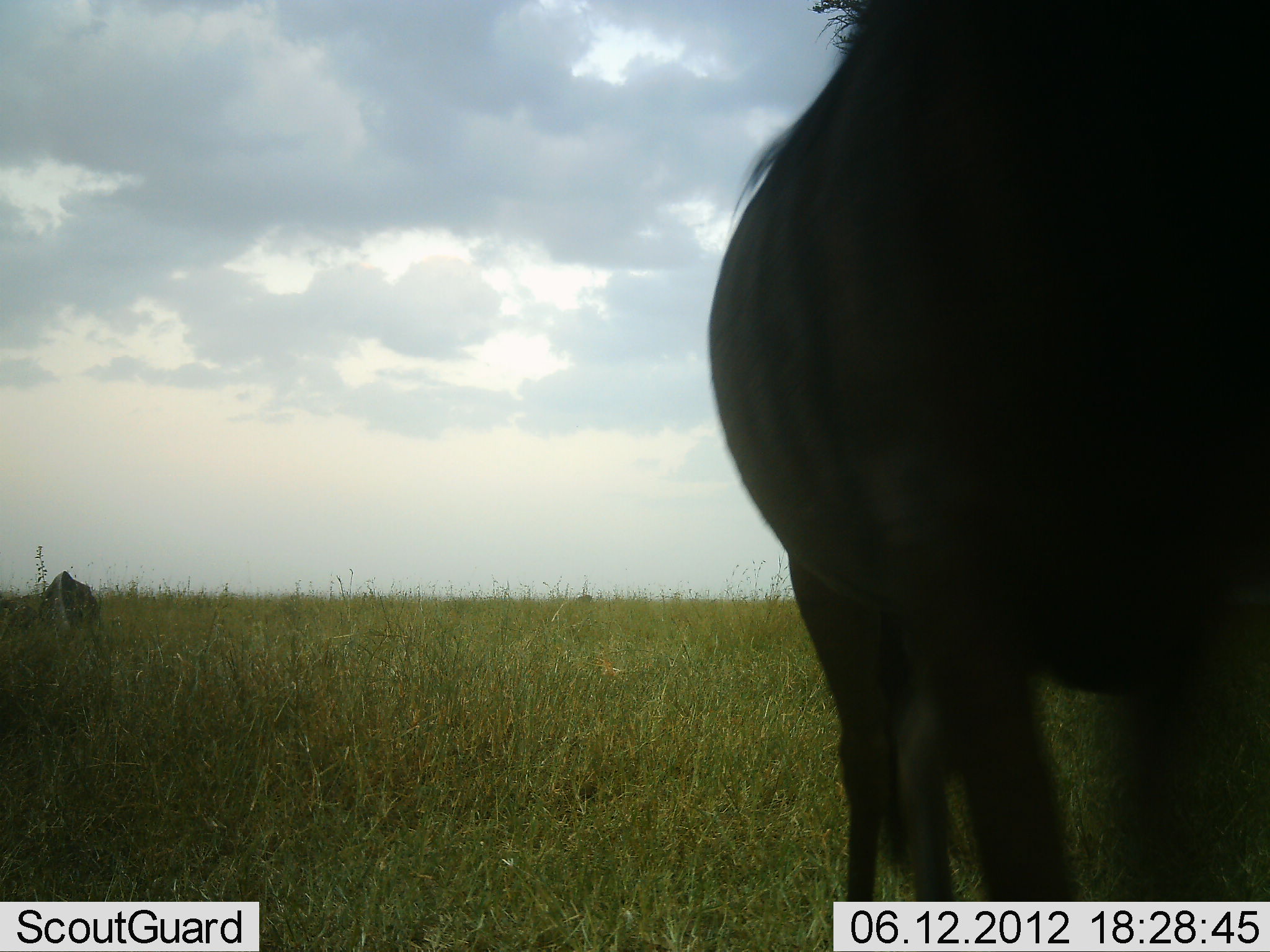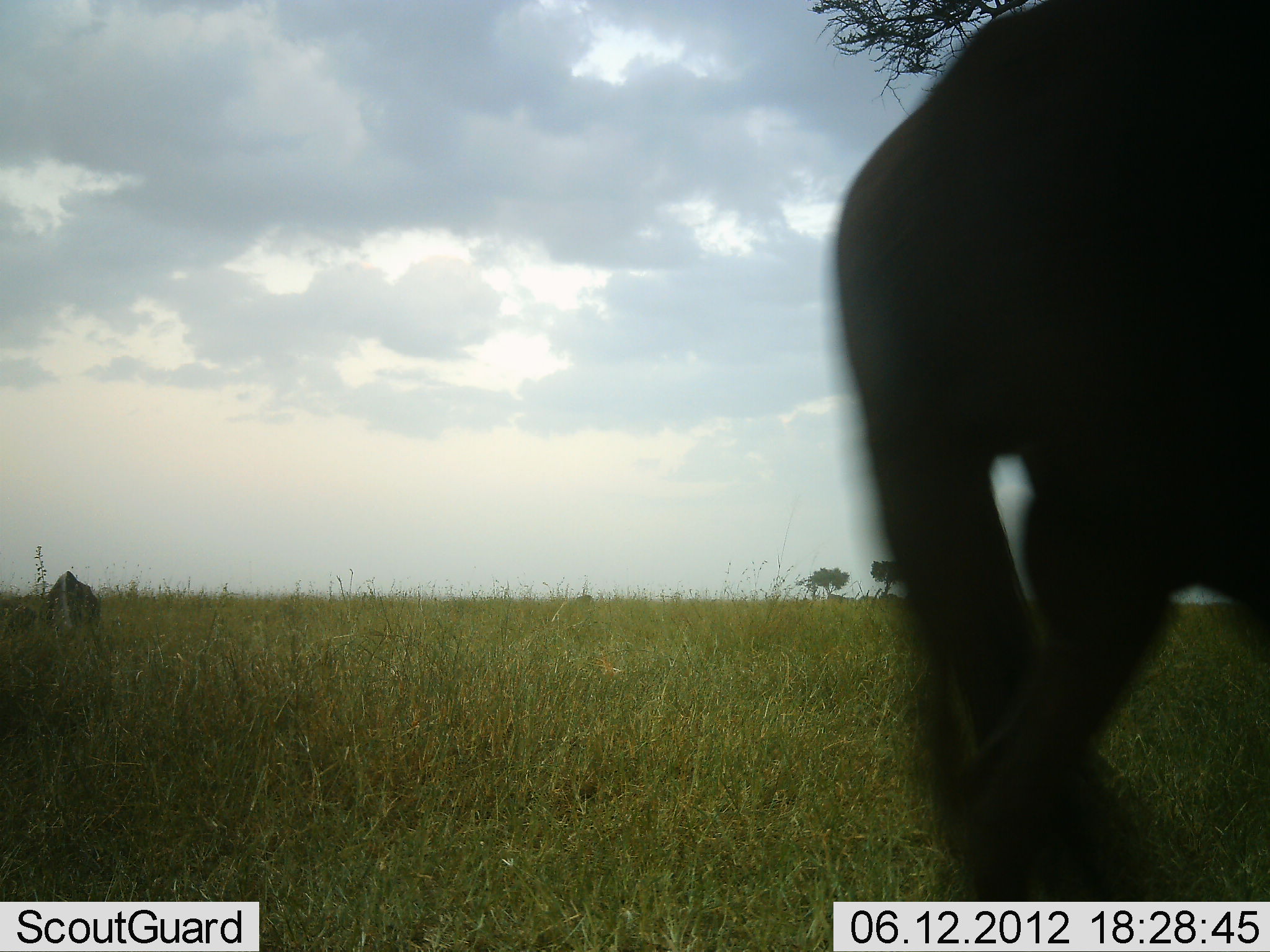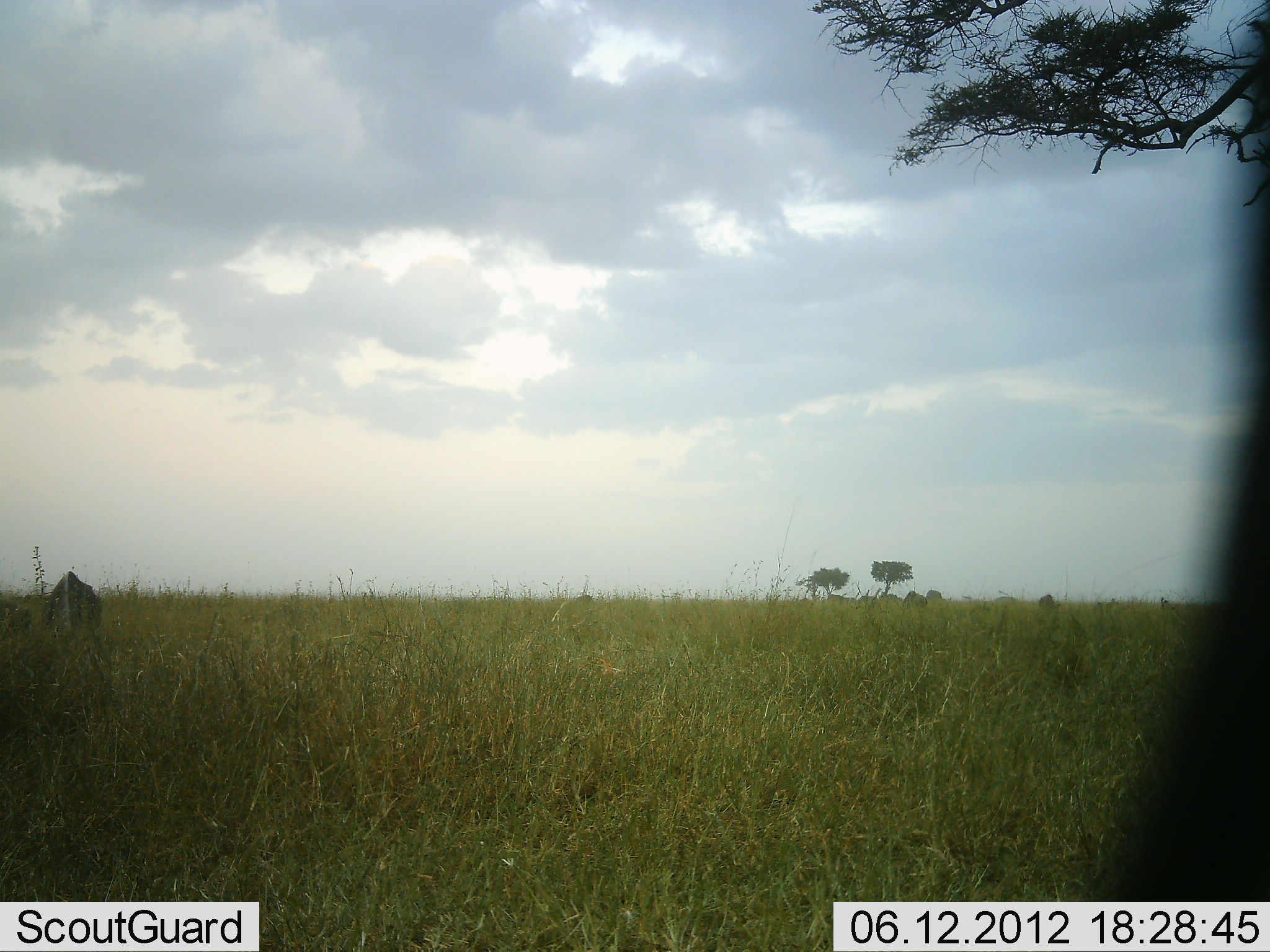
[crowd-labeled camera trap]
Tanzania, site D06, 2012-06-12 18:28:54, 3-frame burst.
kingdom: Animalia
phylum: Chordata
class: Mammalia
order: Artiodactyla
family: Bovidae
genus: Connochaetes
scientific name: Connochaetes taurinus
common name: blue wildebeest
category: wildebeest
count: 2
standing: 60%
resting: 0%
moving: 60%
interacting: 0%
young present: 0%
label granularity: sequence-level